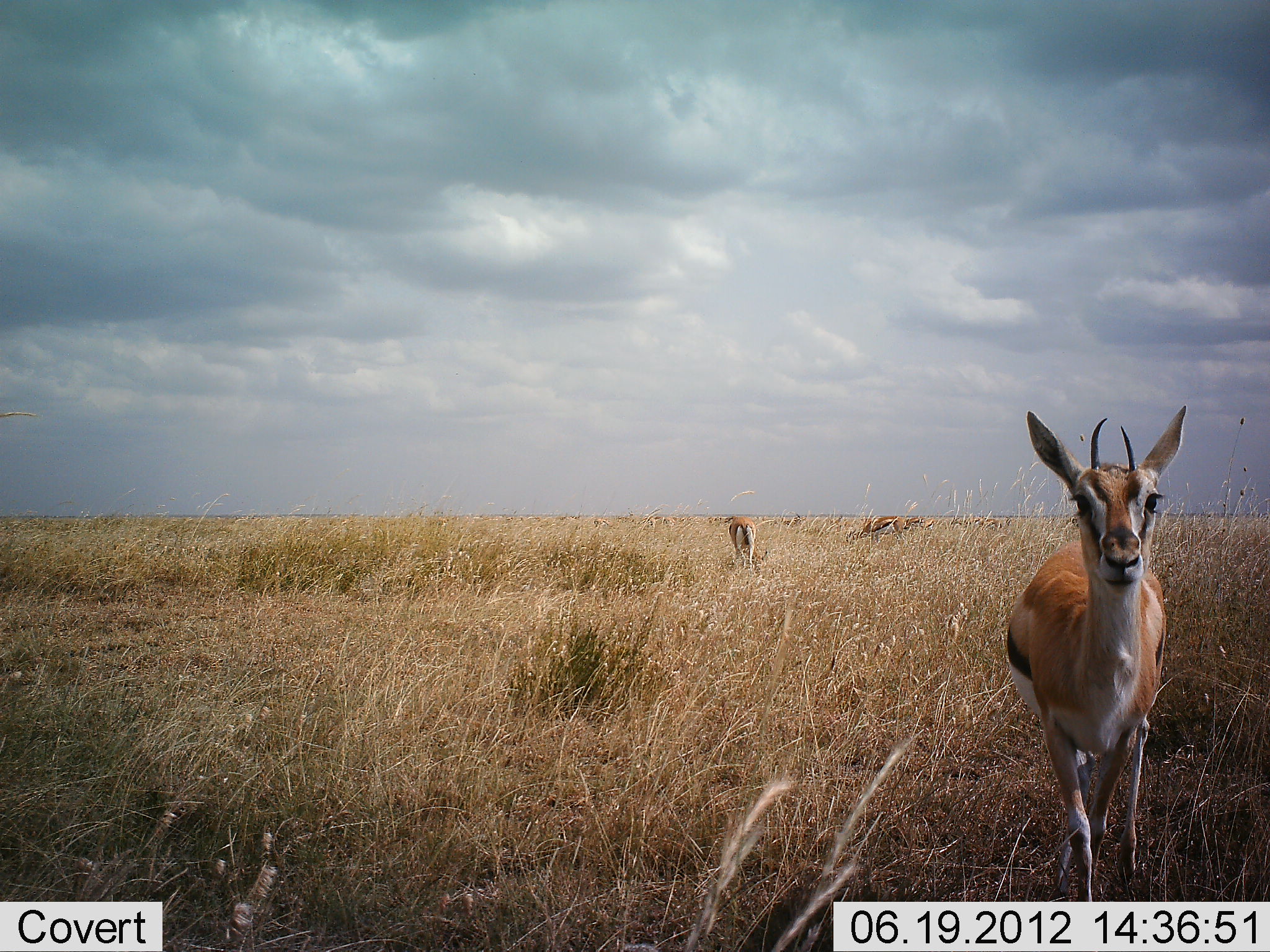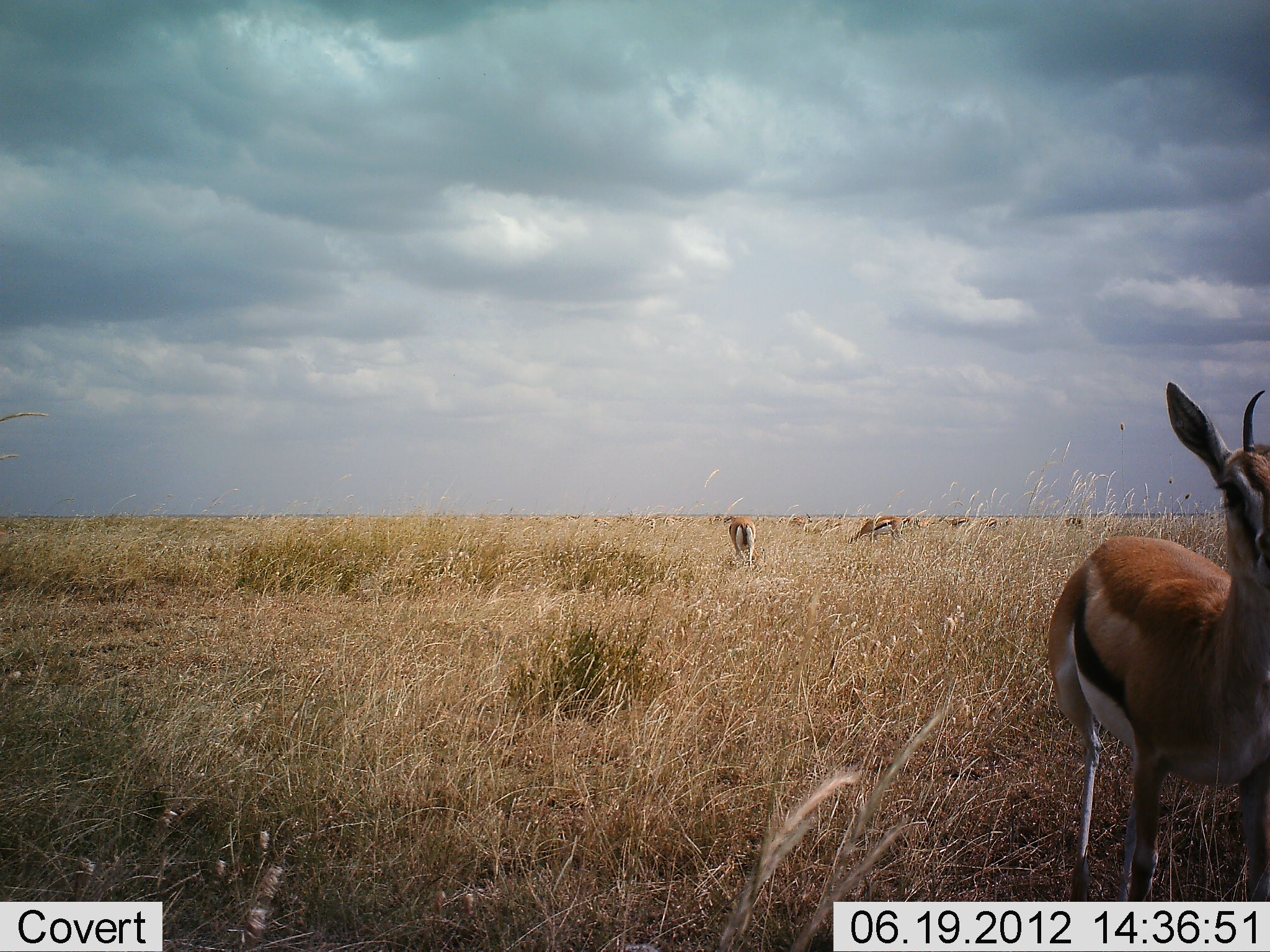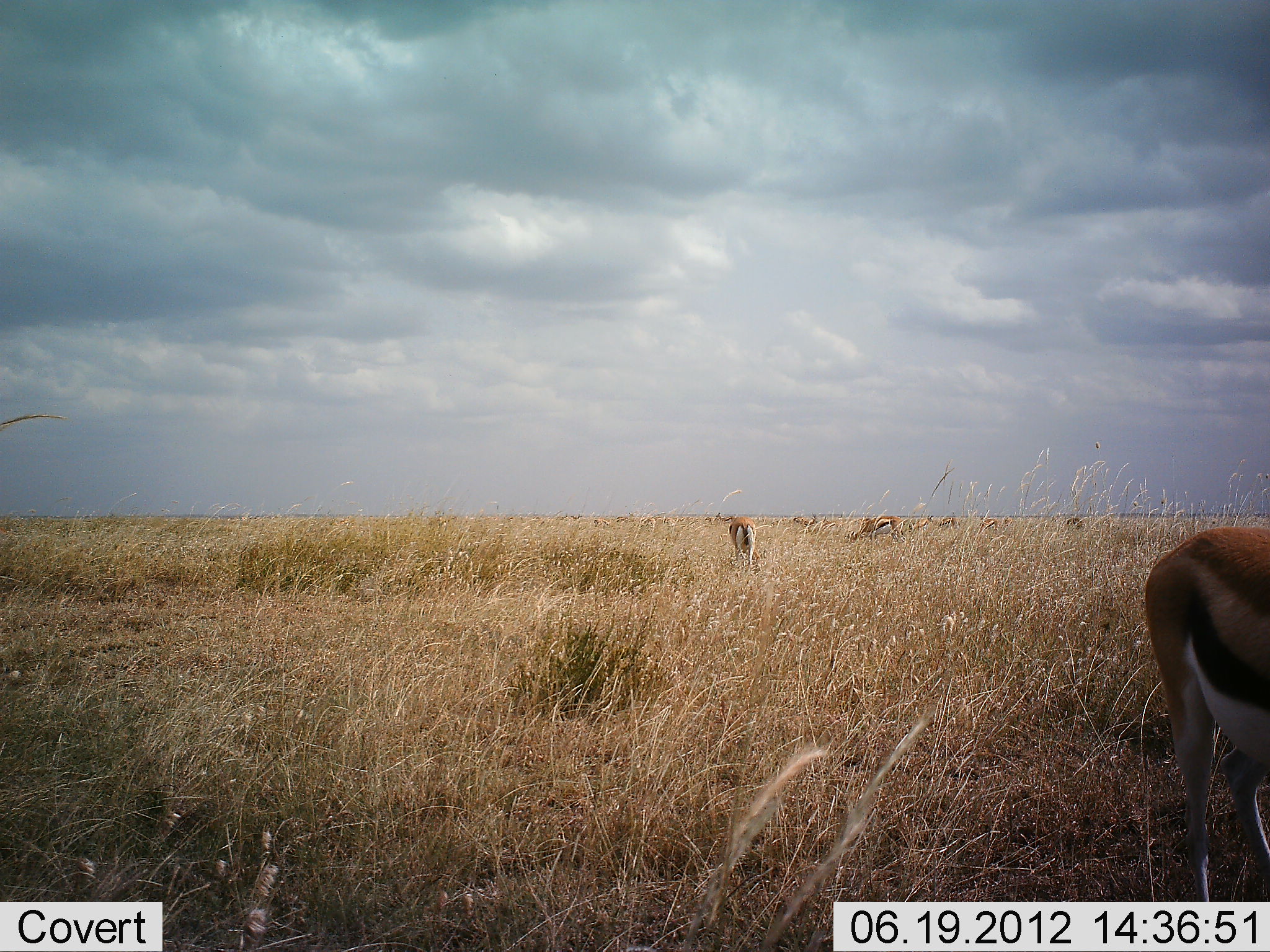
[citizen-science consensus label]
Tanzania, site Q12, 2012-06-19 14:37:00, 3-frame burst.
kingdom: Animalia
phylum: Chordata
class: Mammalia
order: Artiodactyla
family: Bovidae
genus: Eudorcas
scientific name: Eudorcas thomsonii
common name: thomson's gazelle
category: gazellethomsons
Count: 6.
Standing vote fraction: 60%.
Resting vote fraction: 0%.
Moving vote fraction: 50%.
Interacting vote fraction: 0%.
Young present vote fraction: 0%.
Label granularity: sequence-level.